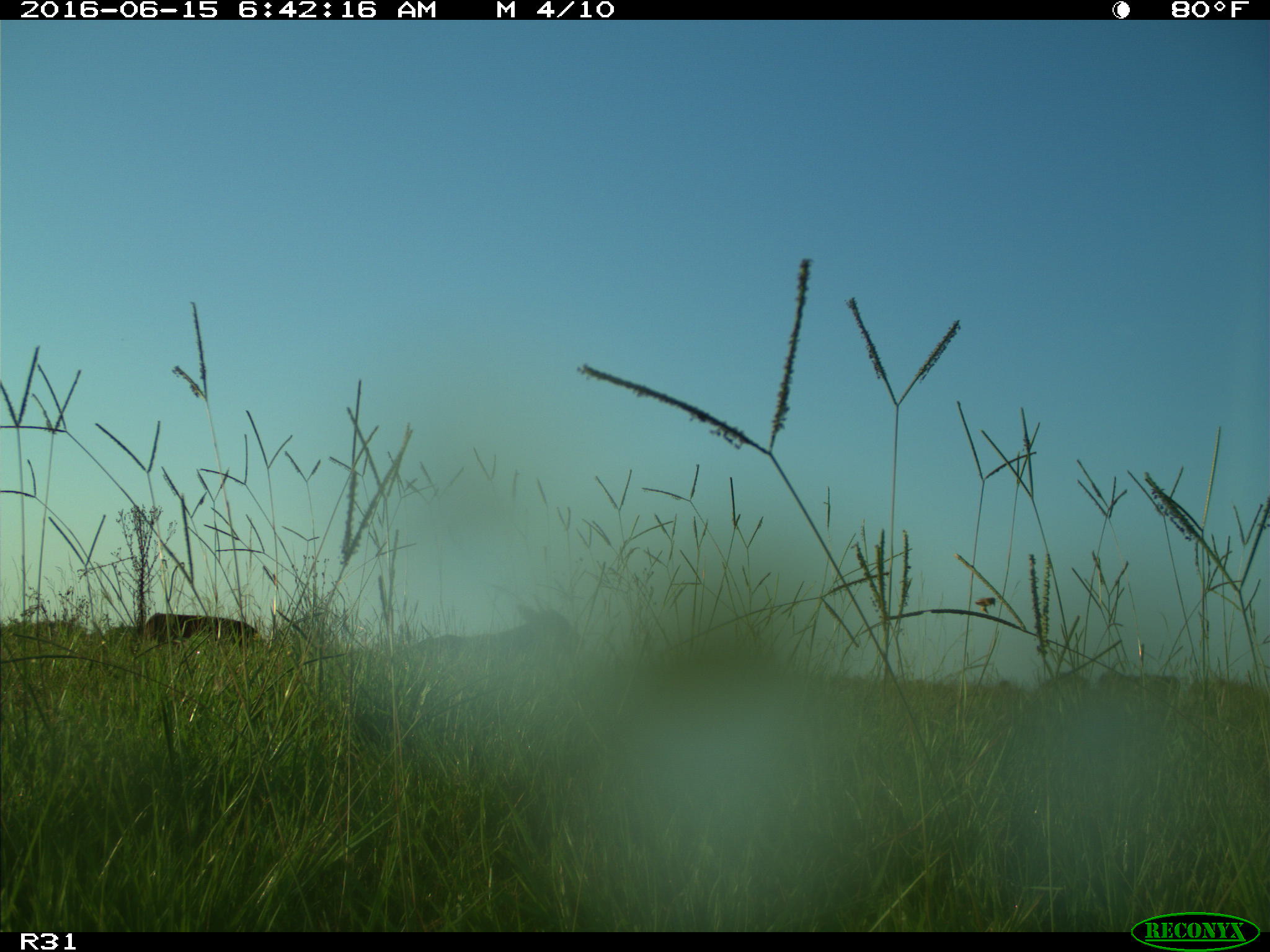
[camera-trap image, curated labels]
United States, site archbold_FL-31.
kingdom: Animalia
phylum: Chordata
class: Mammalia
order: Artiodactyla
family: Bovidae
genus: Bos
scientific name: Bos taurus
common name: domestic cow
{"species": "Bos taurus (domestic cow)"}